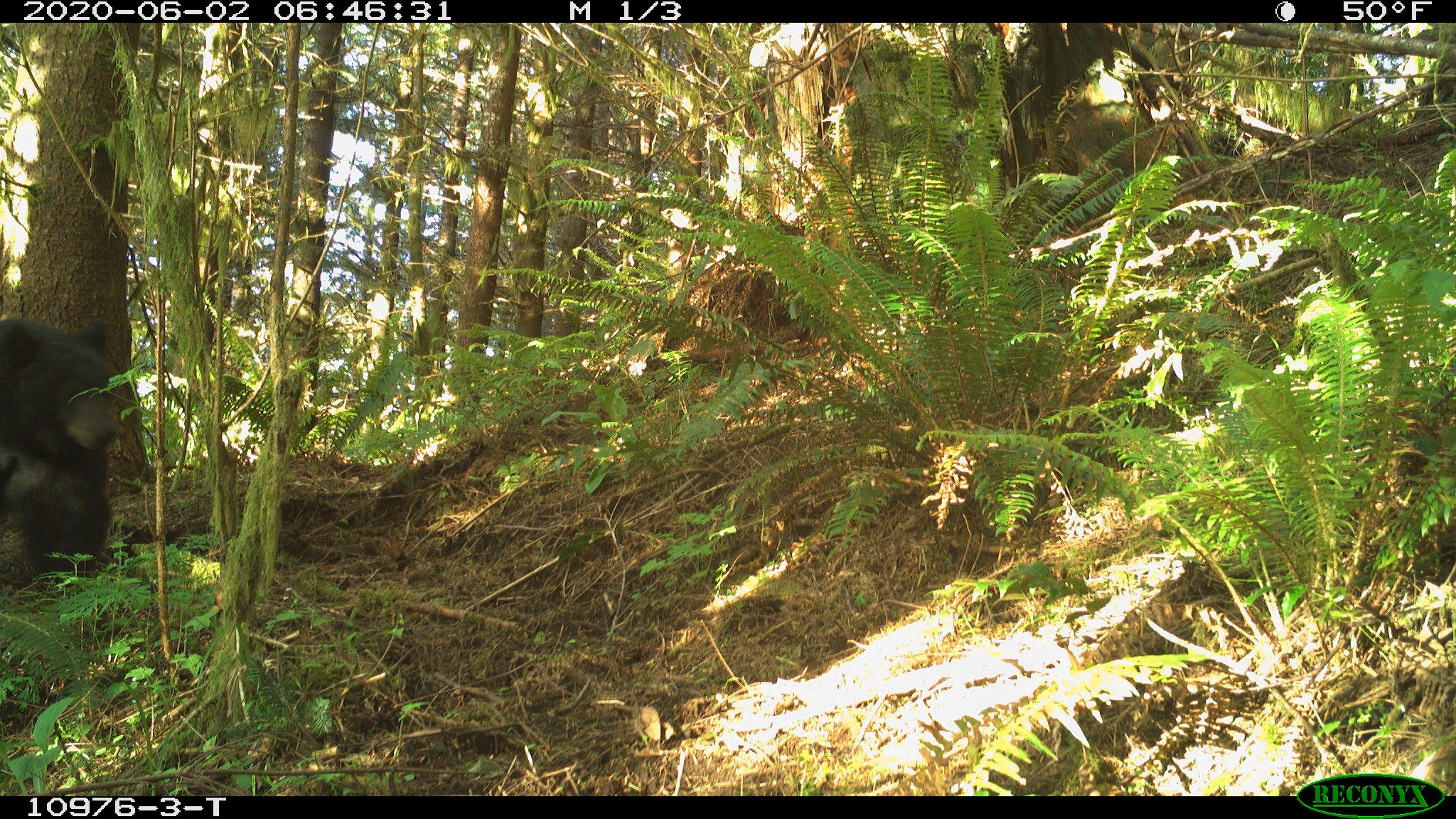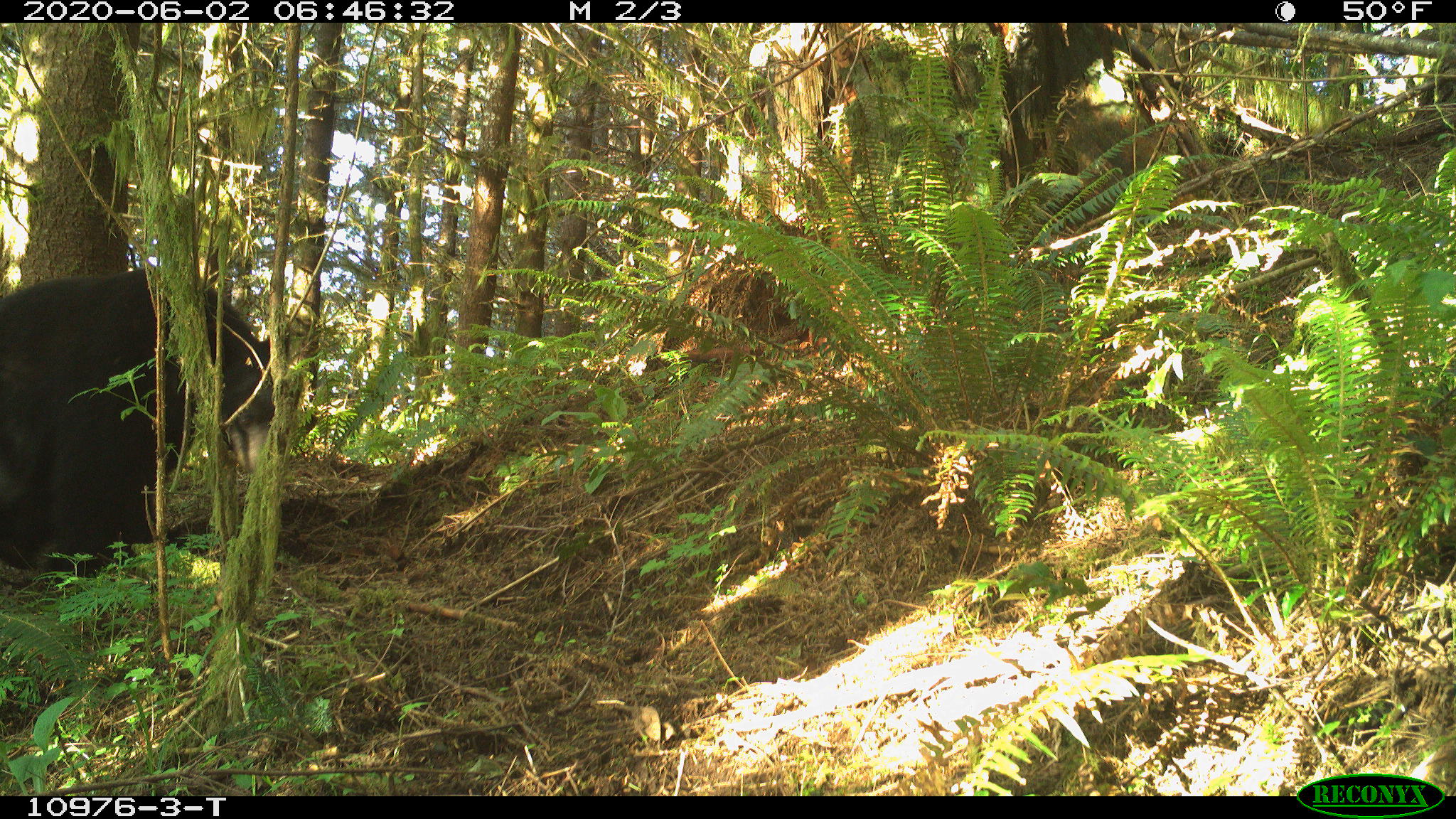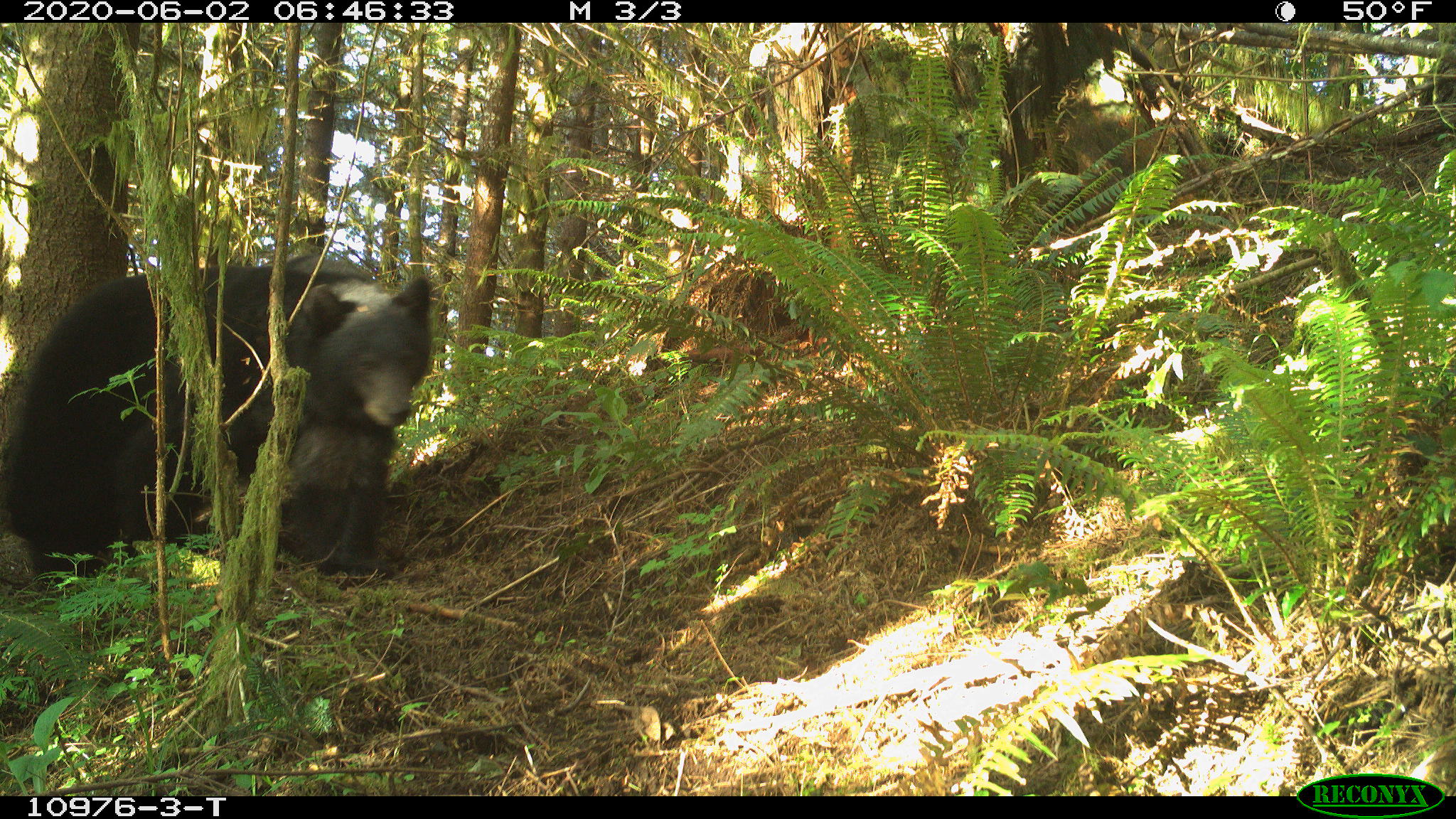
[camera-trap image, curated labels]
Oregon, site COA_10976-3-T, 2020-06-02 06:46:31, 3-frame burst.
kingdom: Animalia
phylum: Chordata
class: Mammalia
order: Carnivora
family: Ursidae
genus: Ursus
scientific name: Ursus americanus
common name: american black bear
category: black bear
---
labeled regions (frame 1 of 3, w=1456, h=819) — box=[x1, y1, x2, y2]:
black bear: box=[2, 307, 128, 608]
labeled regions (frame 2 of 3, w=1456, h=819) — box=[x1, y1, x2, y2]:
black bear: box=[0, 271, 303, 598]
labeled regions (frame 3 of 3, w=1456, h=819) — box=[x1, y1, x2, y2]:
black bear: box=[12, 263, 445, 580]